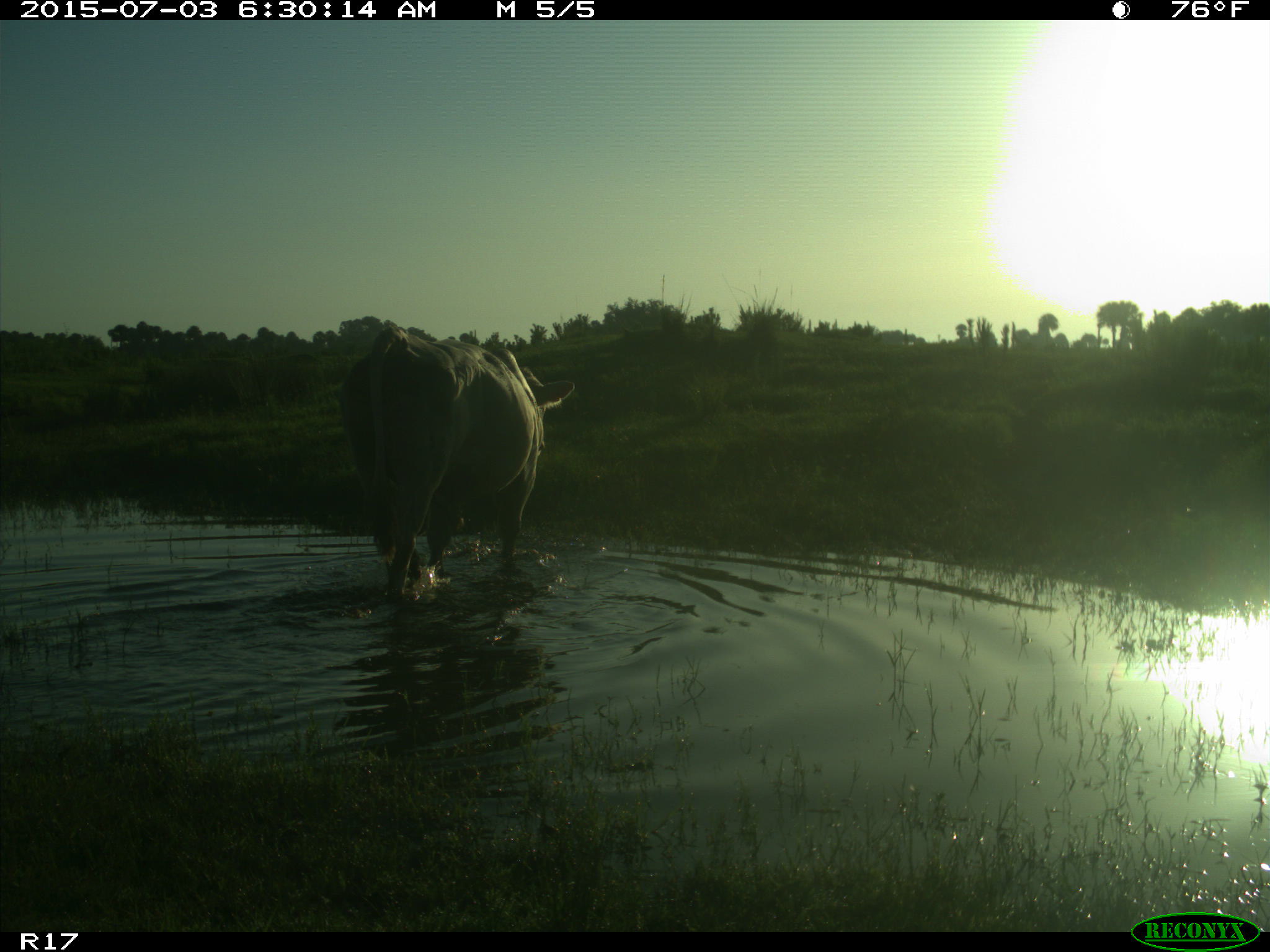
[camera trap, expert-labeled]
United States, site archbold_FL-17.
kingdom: Animalia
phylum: Chordata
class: Mammalia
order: Artiodactyla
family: Bovidae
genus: Bos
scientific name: Bos taurus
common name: domestic cow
Bos taurus (domestic cow).